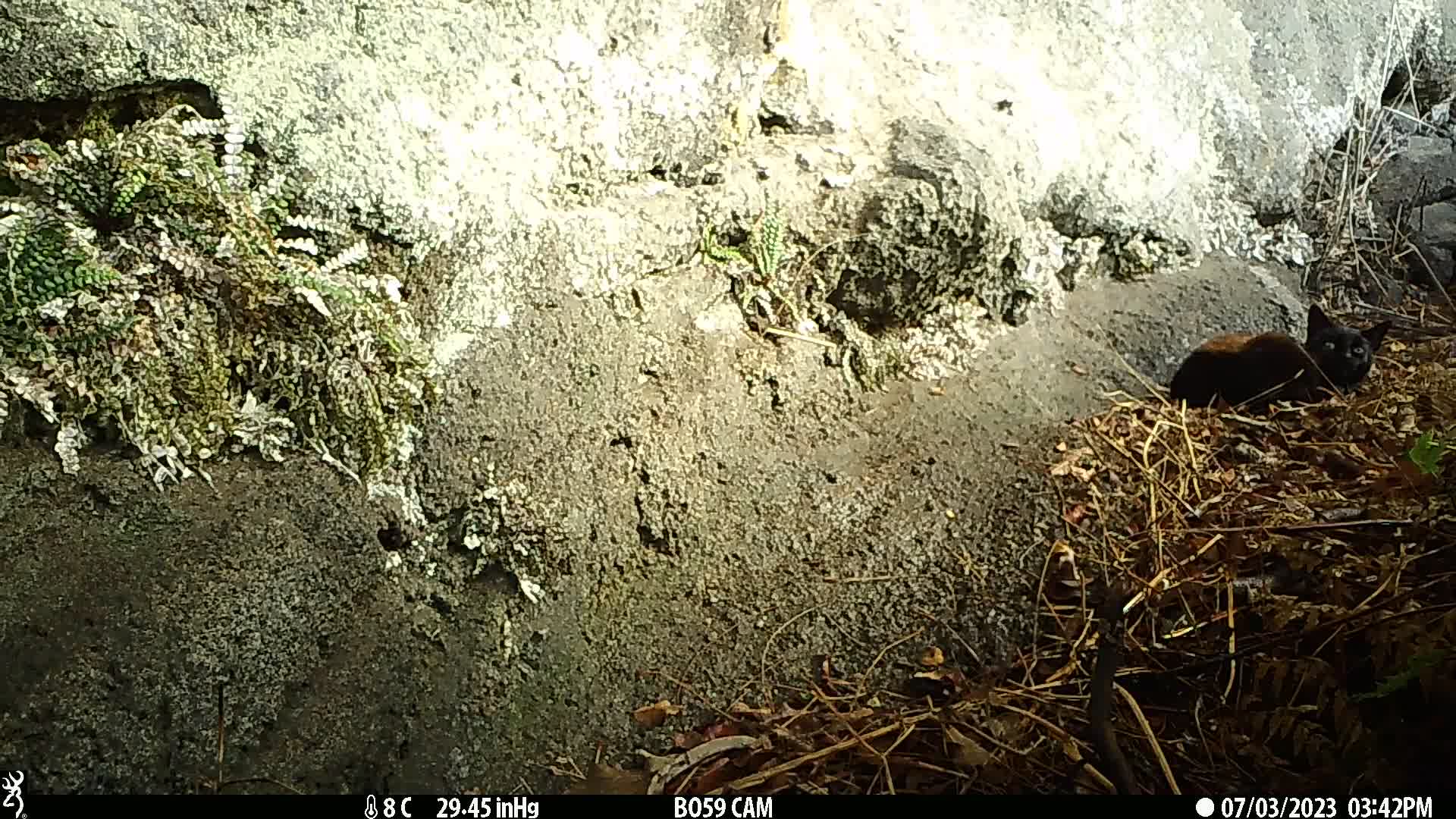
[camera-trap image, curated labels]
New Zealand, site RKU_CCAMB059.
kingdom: Animalia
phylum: Chordata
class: Mammalia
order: Carnivora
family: Felidae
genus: Felis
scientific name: Felis catus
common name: domestic cat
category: cat